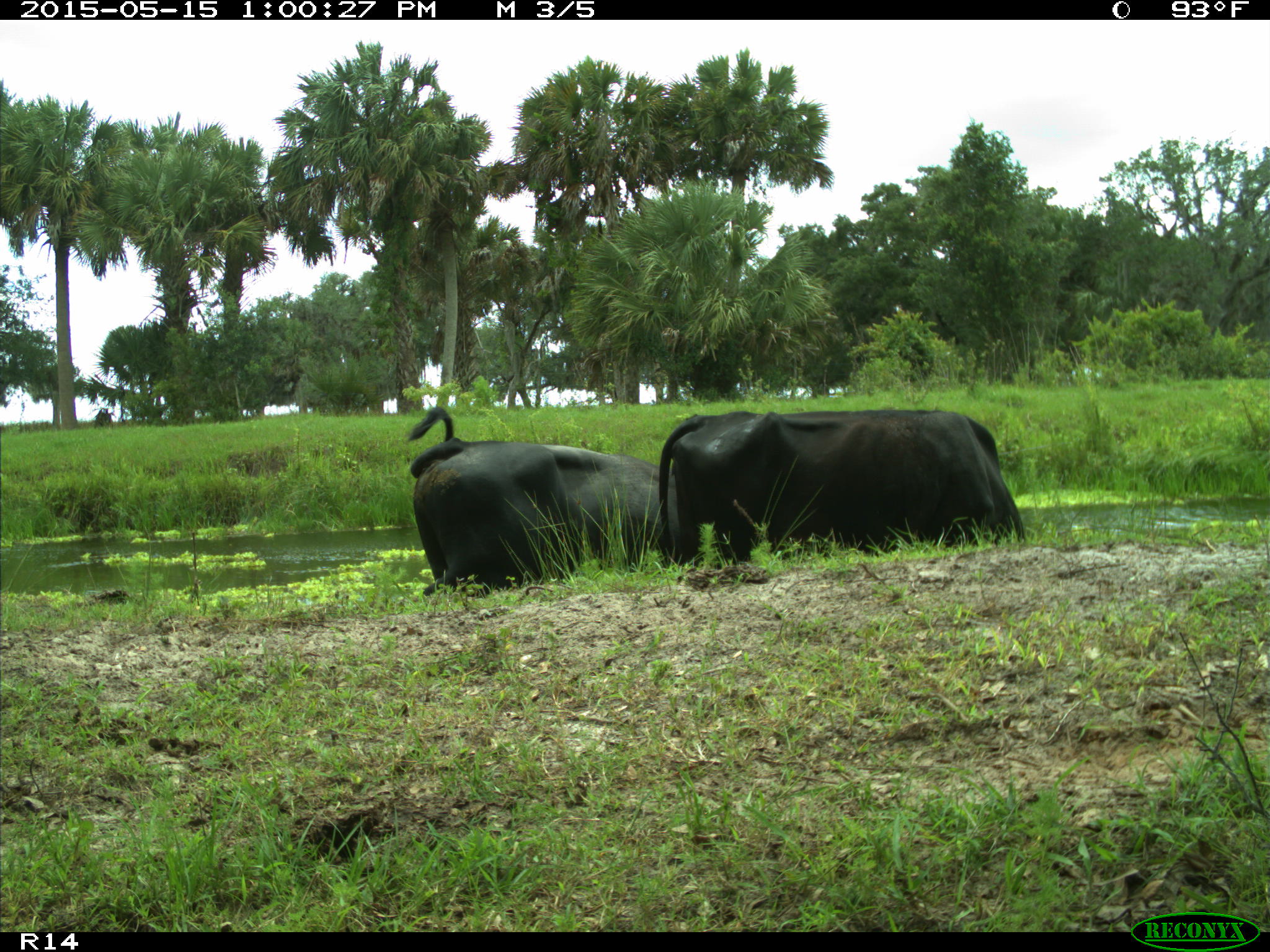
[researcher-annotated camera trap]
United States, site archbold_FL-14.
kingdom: Animalia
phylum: Chordata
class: Mammalia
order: Artiodactyla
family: Bovidae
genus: Bos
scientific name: Bos taurus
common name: domestic cow